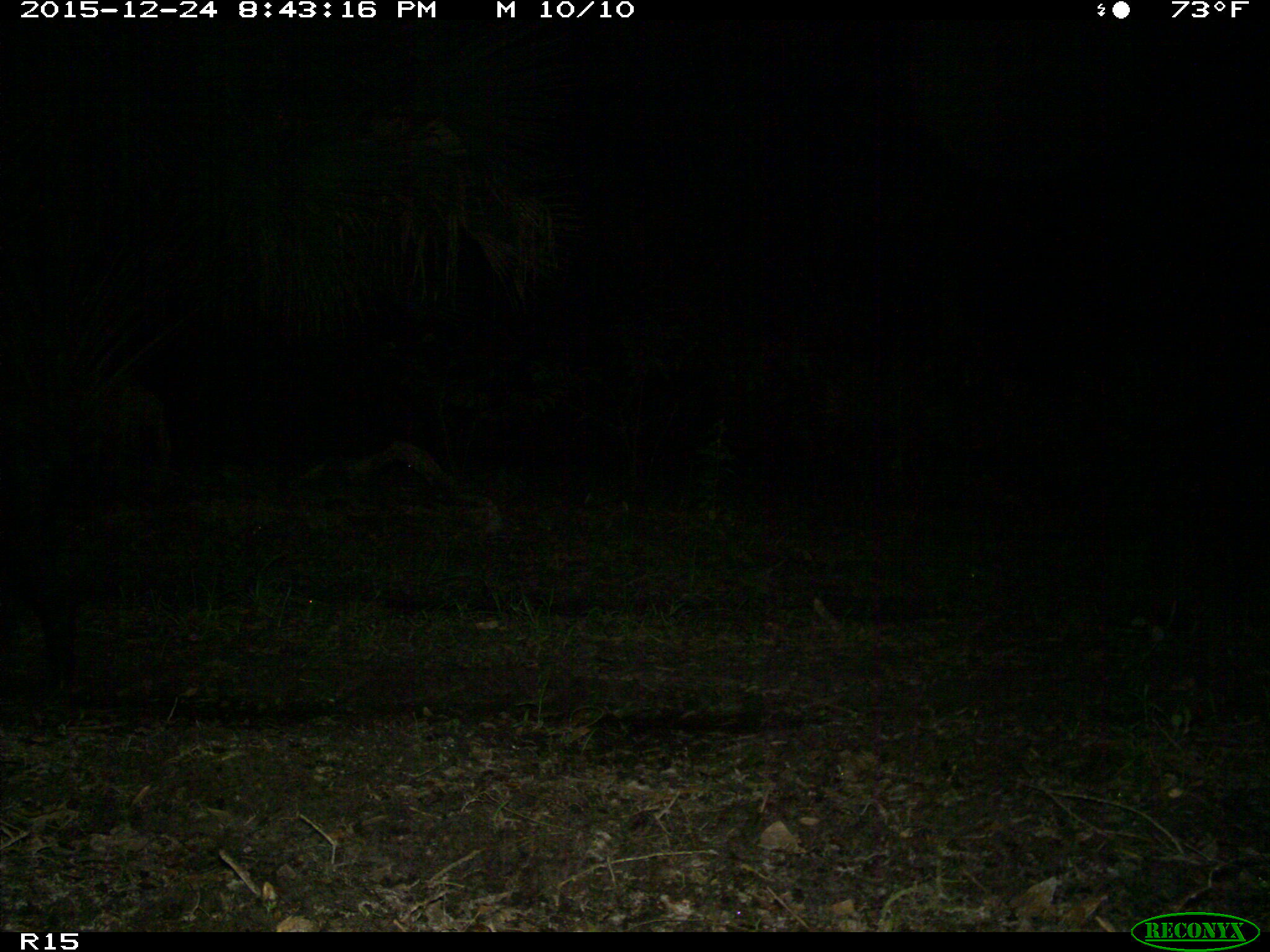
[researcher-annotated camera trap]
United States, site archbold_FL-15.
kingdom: Animalia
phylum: Chordata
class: Mammalia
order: Artiodactyla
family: Suidae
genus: Sus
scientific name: Sus scrofa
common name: wild boar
Sus scrofa (wild boar).